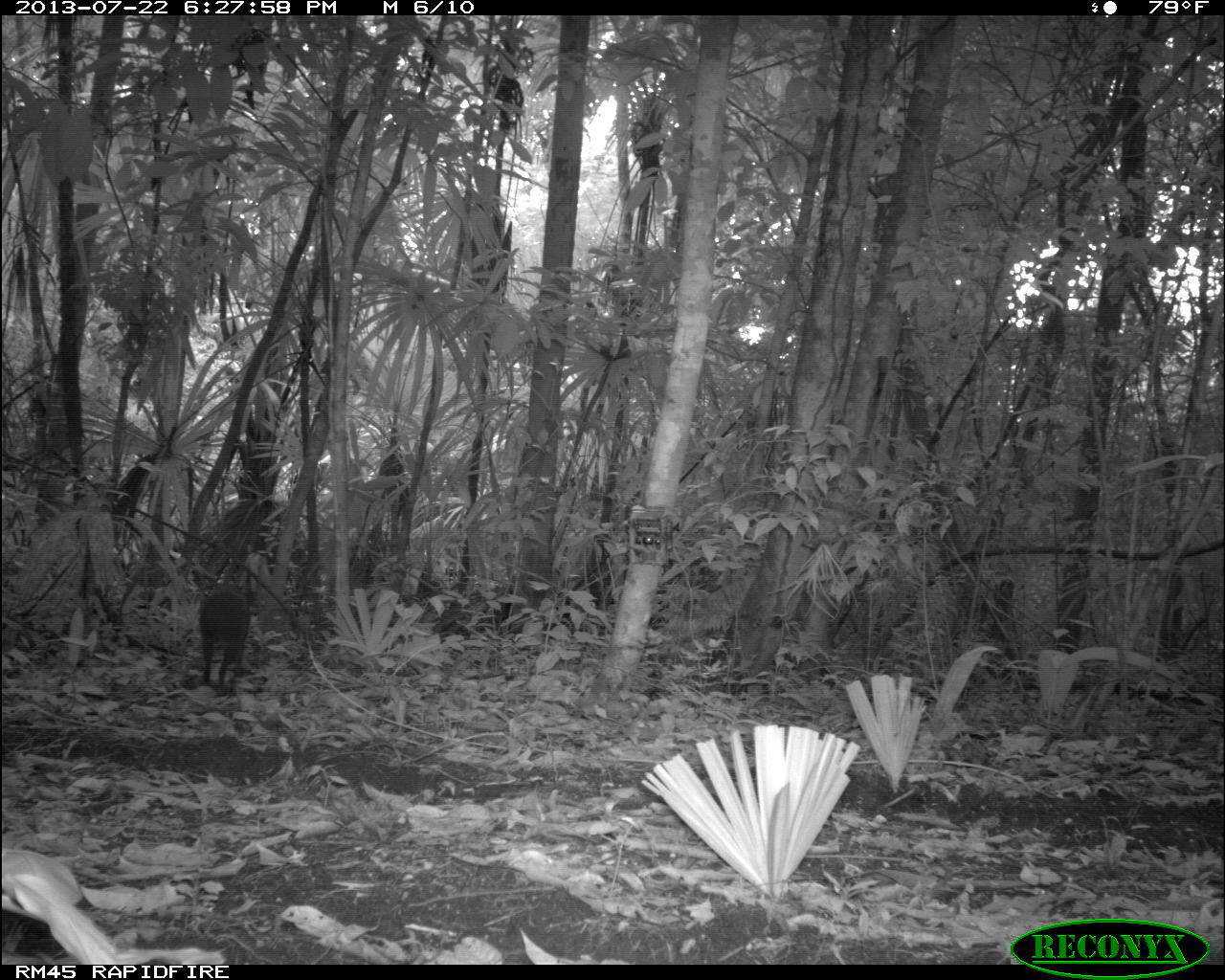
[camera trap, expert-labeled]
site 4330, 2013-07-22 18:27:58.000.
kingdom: Animalia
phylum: Chordata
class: Mammalia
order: Rodentia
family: Dasyproctidae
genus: Dasyprocta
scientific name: Dasyprocta punctata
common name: central american agouti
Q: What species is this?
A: Dasyprocta punctata (central american agouti).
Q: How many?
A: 1.